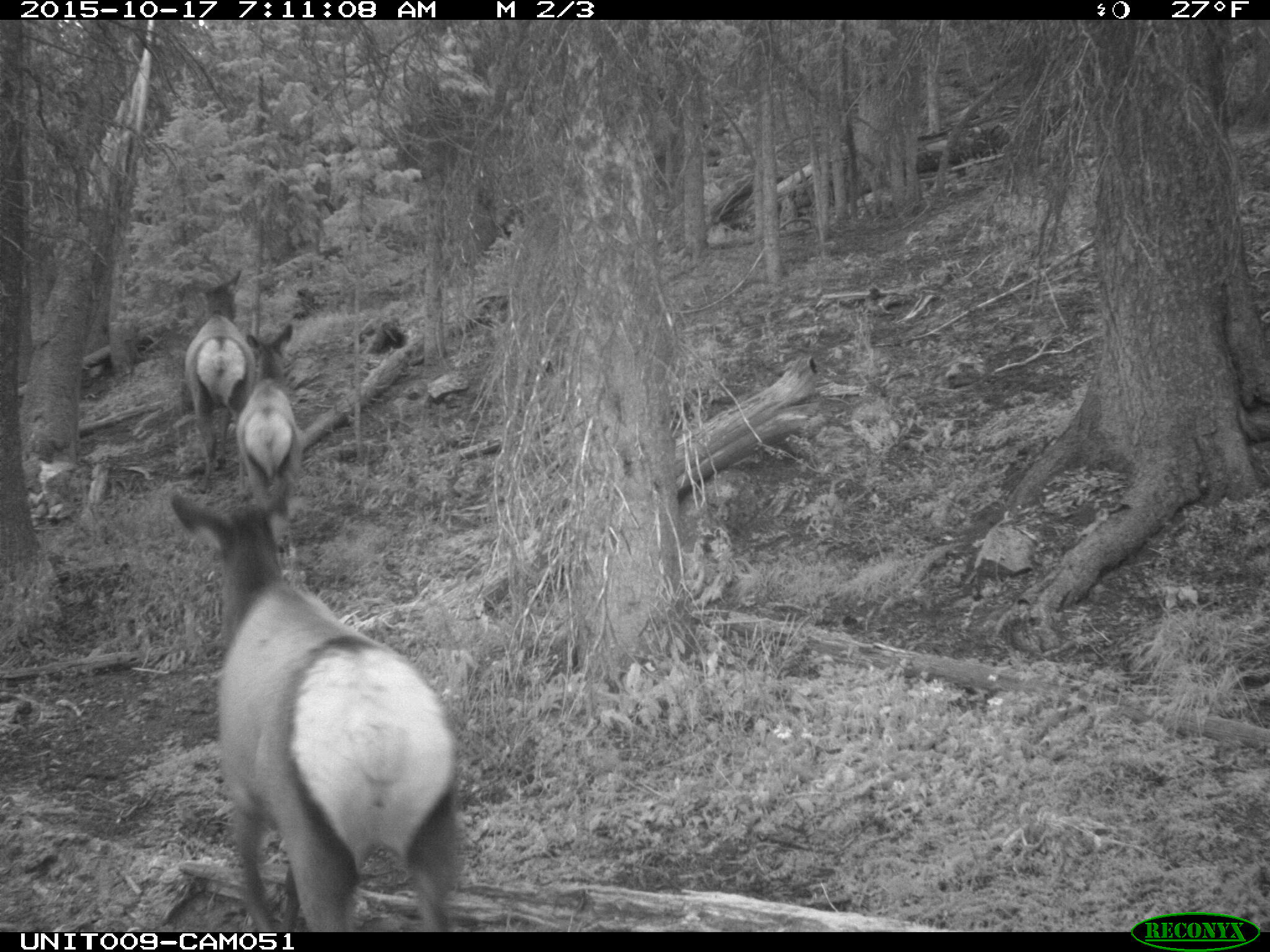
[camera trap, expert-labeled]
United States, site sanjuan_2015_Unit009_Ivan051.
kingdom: Animalia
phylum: Chordata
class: Mammalia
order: Artiodactyla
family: Cervidae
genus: Cervus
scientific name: Cervus elaphus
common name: red deer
Cervus elaphus (red deer).